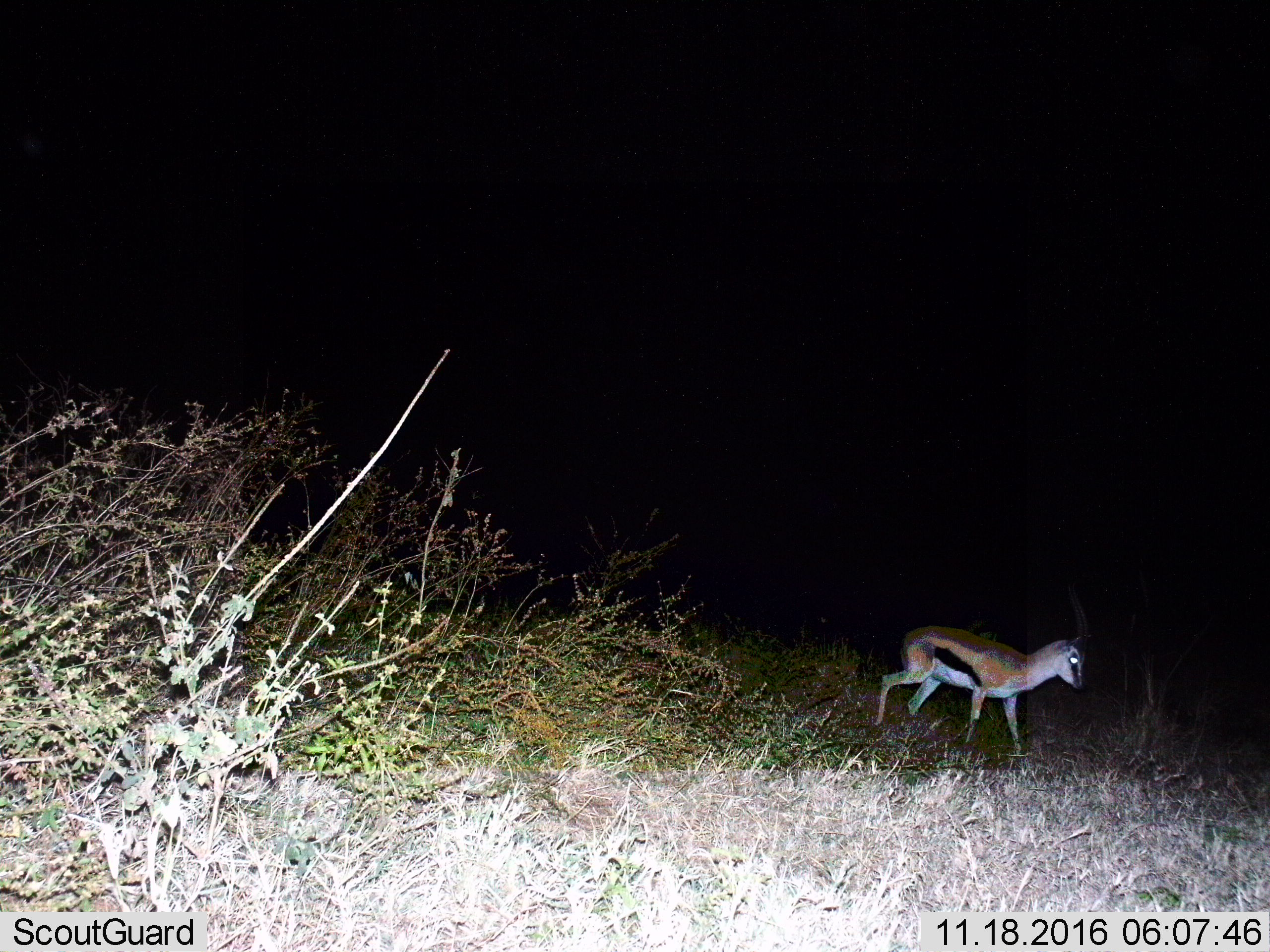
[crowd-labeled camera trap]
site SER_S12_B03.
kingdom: Animalia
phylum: Chordata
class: Mammalia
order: Artiodactyla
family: Bovidae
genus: Eudorcas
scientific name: Eudorcas thomsonii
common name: thomson's gazelle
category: gazellethomsons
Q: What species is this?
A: Gazellethomsons (thomson's gazelle) (Eudorcas thomsonii).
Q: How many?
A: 1.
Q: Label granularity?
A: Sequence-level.